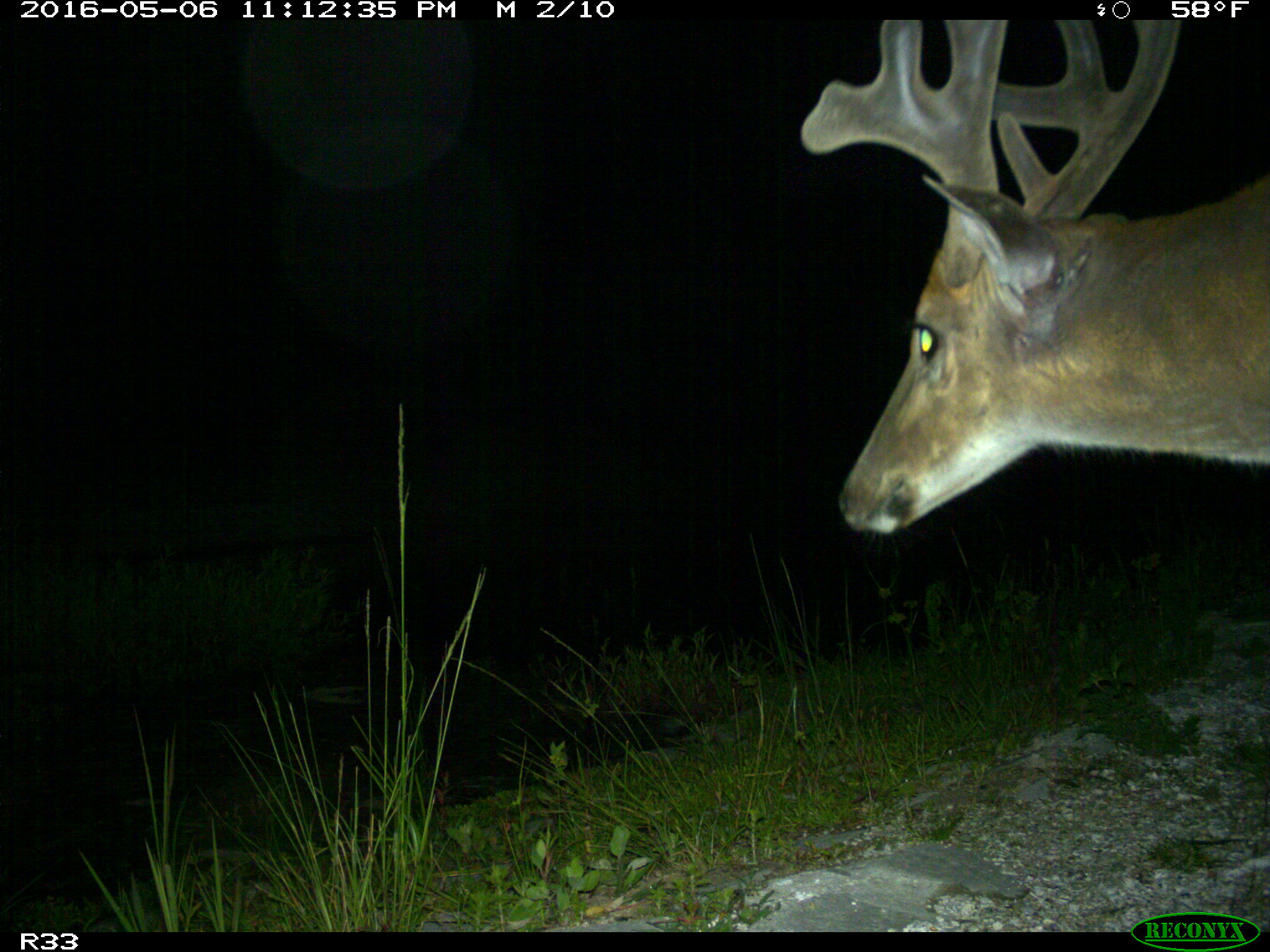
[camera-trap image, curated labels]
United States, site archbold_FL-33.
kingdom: Animalia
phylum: Chordata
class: Mammalia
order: Artiodactyla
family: Cervidae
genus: Odocoileus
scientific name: Odocoileus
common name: deer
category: unidentified deer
Unidentified deer (deer) (Odocoileus).